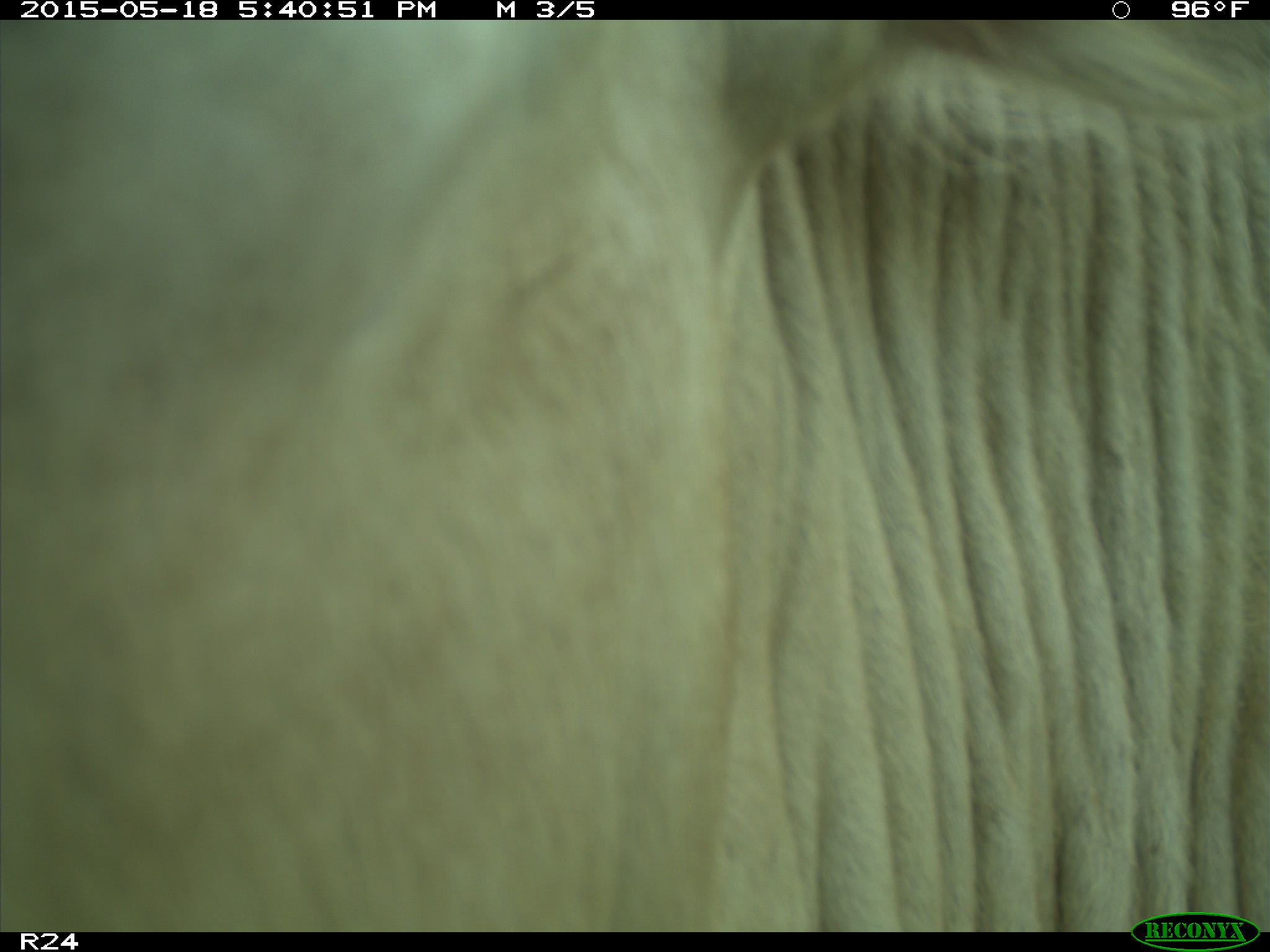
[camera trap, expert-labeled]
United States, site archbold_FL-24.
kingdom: Animalia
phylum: Chordata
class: Mammalia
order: Artiodactyla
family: Bovidae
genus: Bos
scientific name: Bos taurus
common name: domestic cow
Bos taurus (domestic cow).